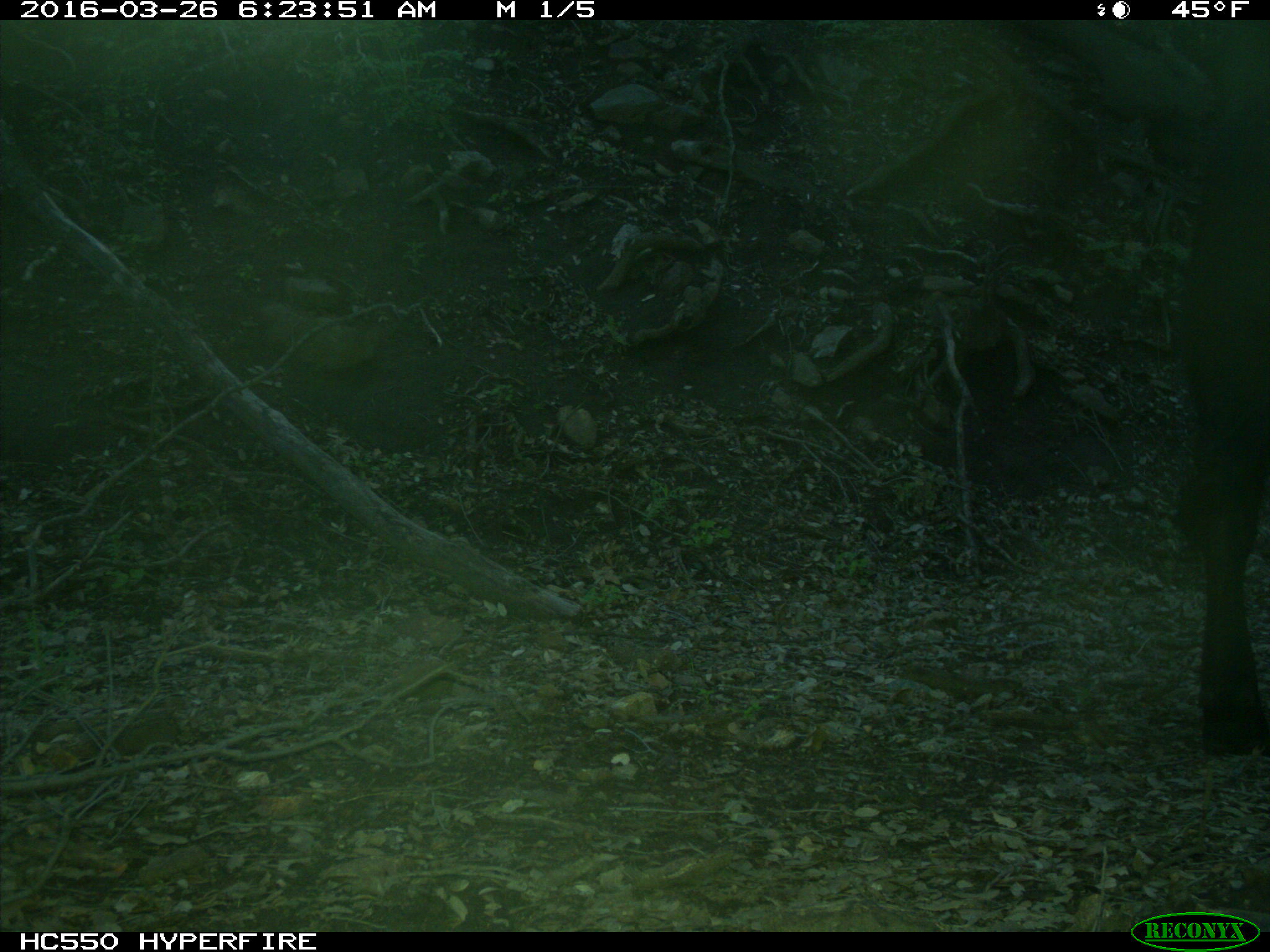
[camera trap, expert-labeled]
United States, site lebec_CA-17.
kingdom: Animalia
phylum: Chordata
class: Mammalia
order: Artiodactyla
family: Bovidae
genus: Bos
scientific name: Bos taurus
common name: domestic cow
Bos taurus (domestic cow).